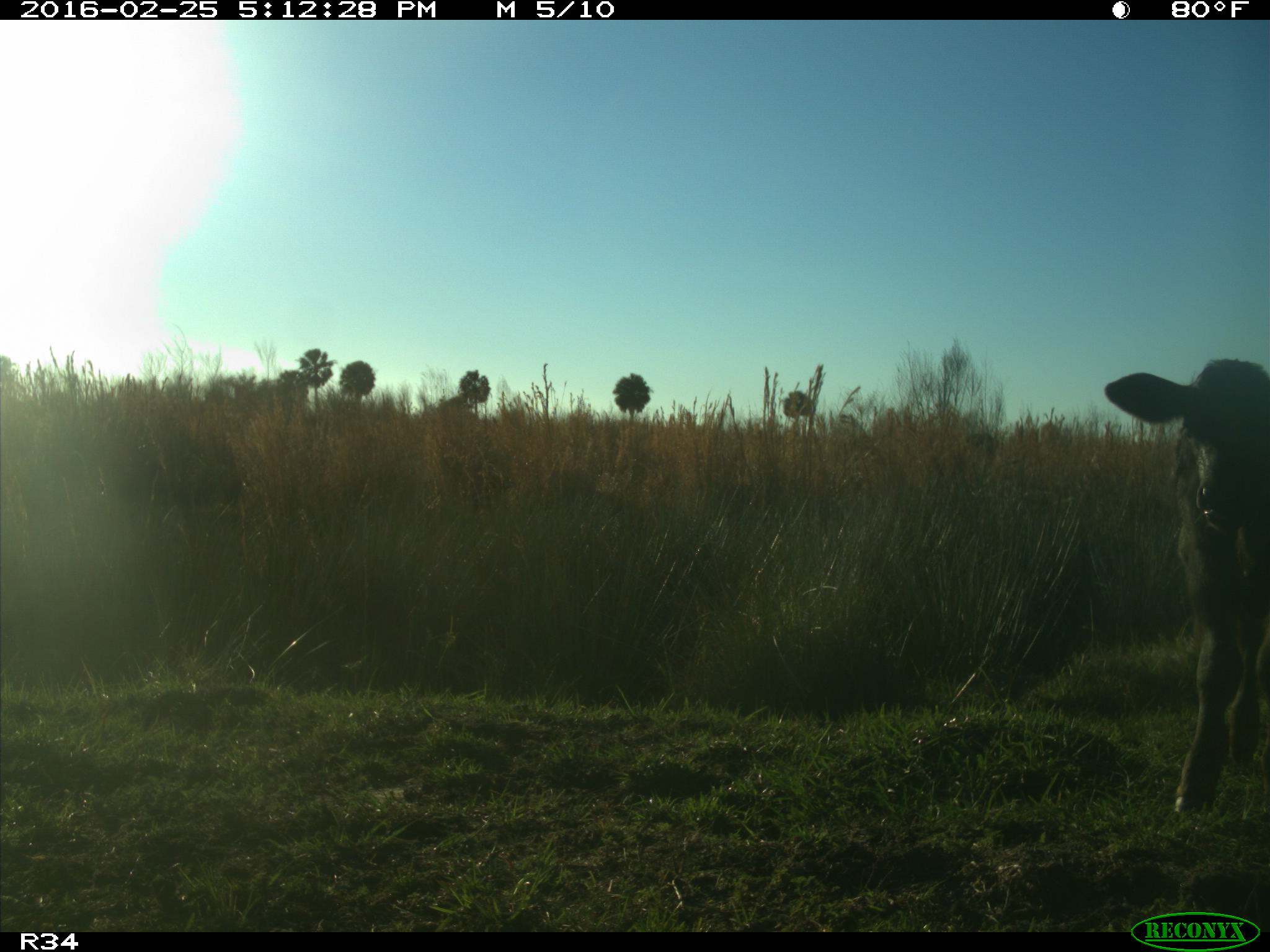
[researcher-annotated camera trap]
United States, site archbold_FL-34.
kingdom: Animalia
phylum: Chordata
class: Mammalia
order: Artiodactyla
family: Bovidae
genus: Bos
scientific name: Bos taurus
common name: domestic cow